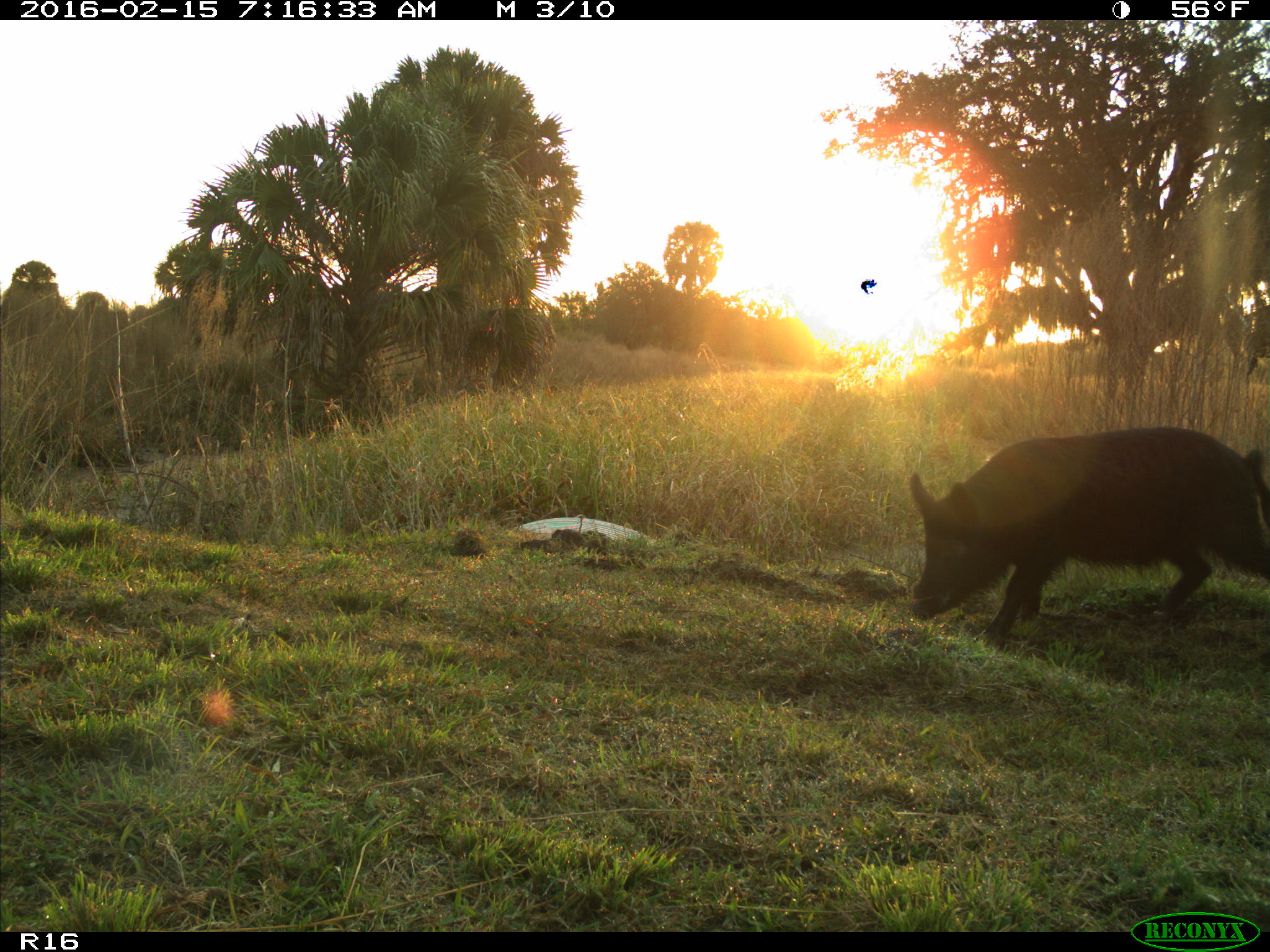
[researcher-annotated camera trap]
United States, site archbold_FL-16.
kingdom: Animalia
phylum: Chordata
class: Mammalia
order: Artiodactyla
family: Suidae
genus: Sus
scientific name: Sus scrofa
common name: wild boar